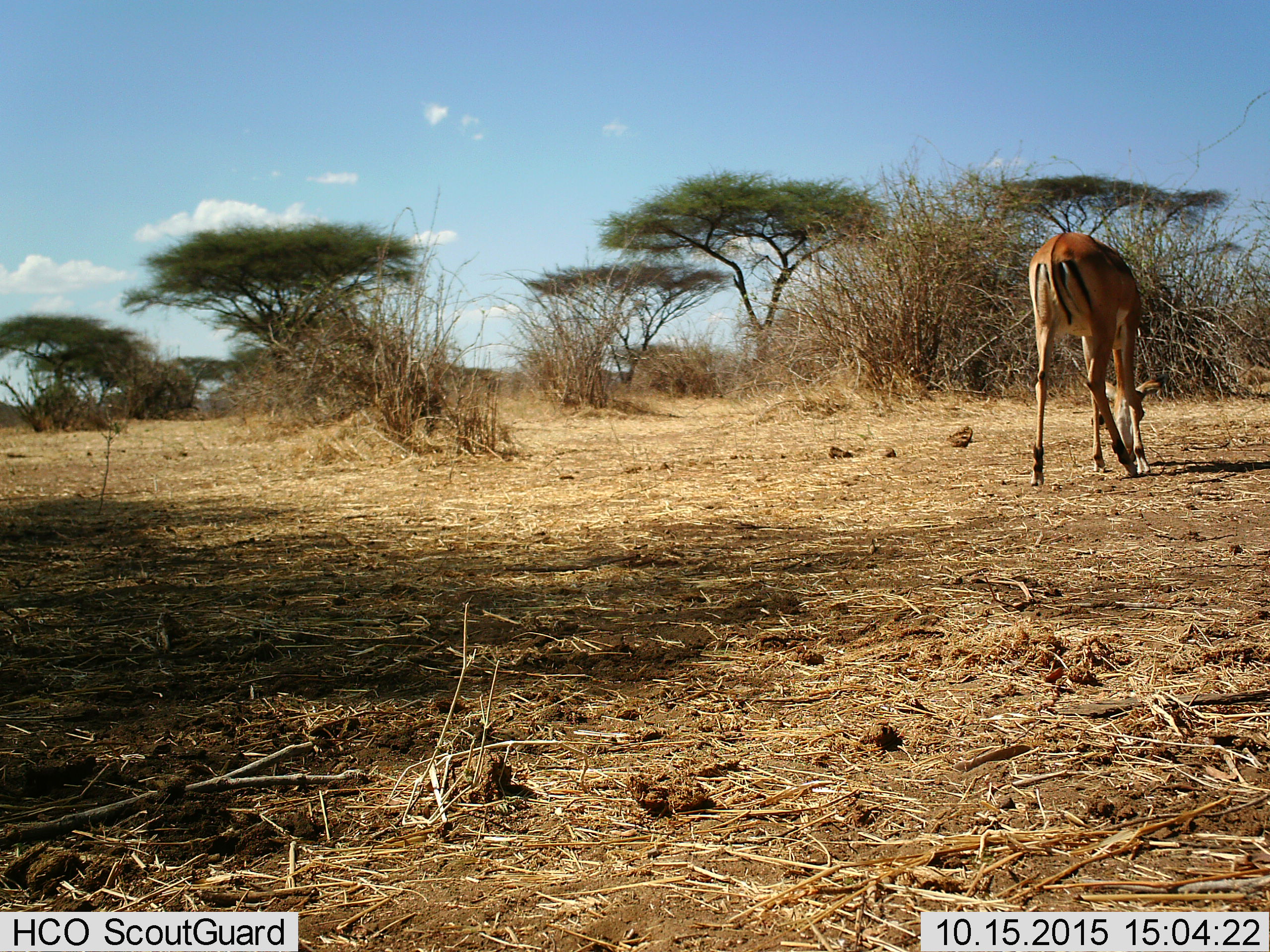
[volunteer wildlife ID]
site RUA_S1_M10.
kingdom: Animalia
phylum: Chordata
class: Mammalia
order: Artiodactyla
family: Bovidae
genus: Aepyceros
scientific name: Aepyceros melampus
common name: impala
Impala (Aepyceros melampus), count 1. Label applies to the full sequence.